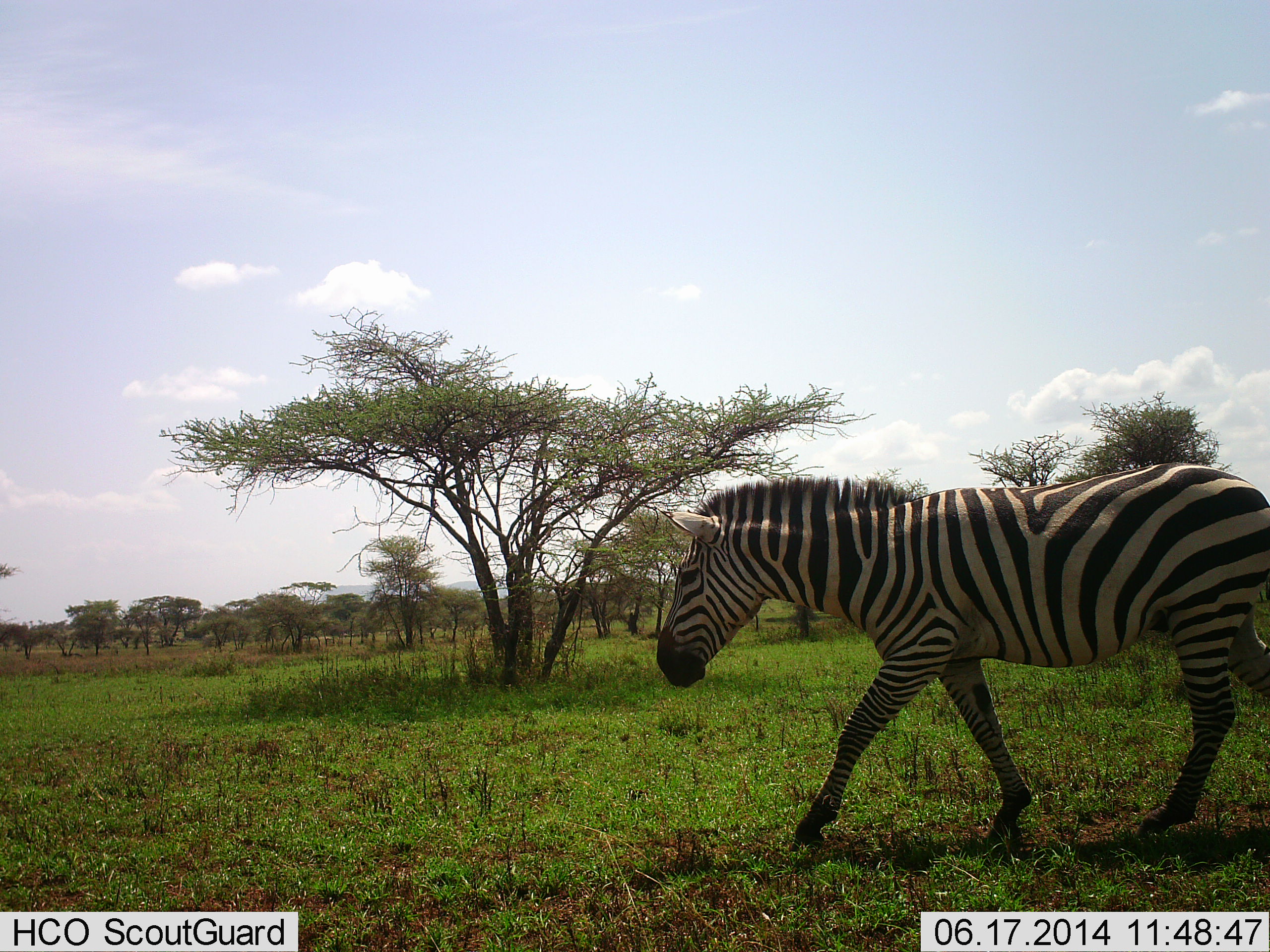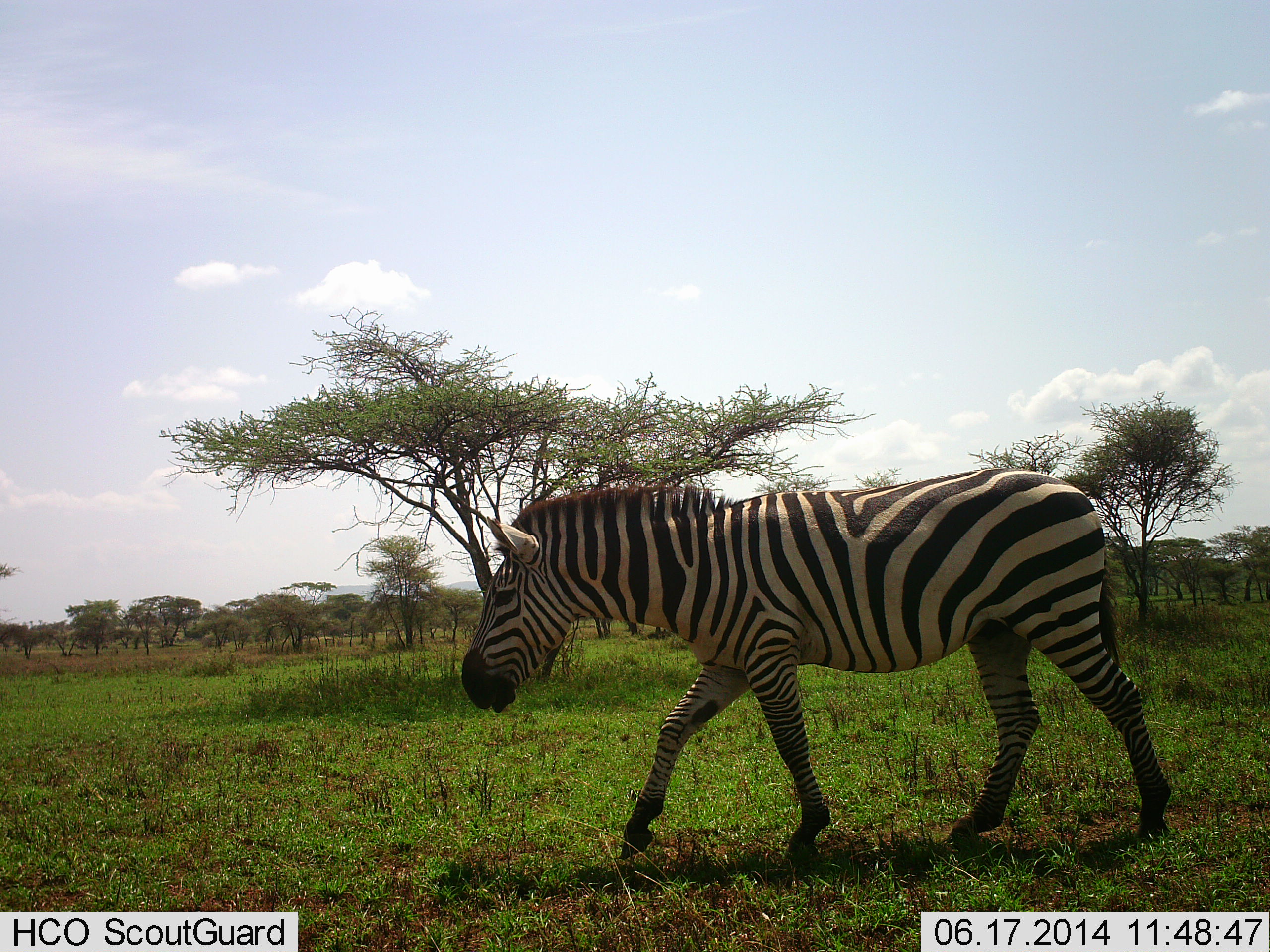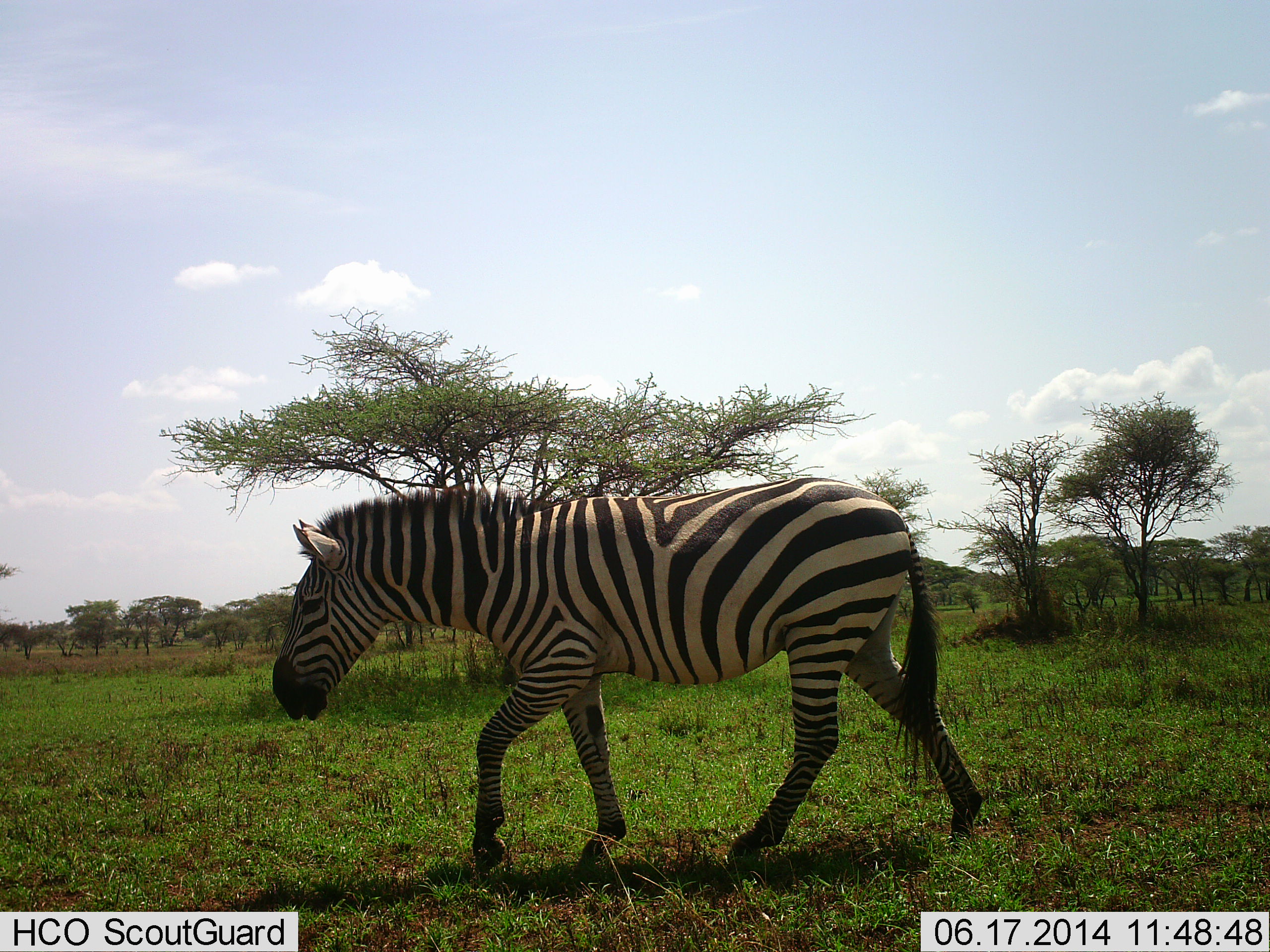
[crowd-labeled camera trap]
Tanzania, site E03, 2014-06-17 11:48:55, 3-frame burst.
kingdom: Animalia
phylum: Chordata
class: Mammalia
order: Perissodactyla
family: Equidae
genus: Equus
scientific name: Equus quagga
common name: plains zebra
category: zebra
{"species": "zebra (plains zebra) (Equus quagga)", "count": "1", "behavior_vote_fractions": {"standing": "11%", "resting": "0%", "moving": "100%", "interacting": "0%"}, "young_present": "0%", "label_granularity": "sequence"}